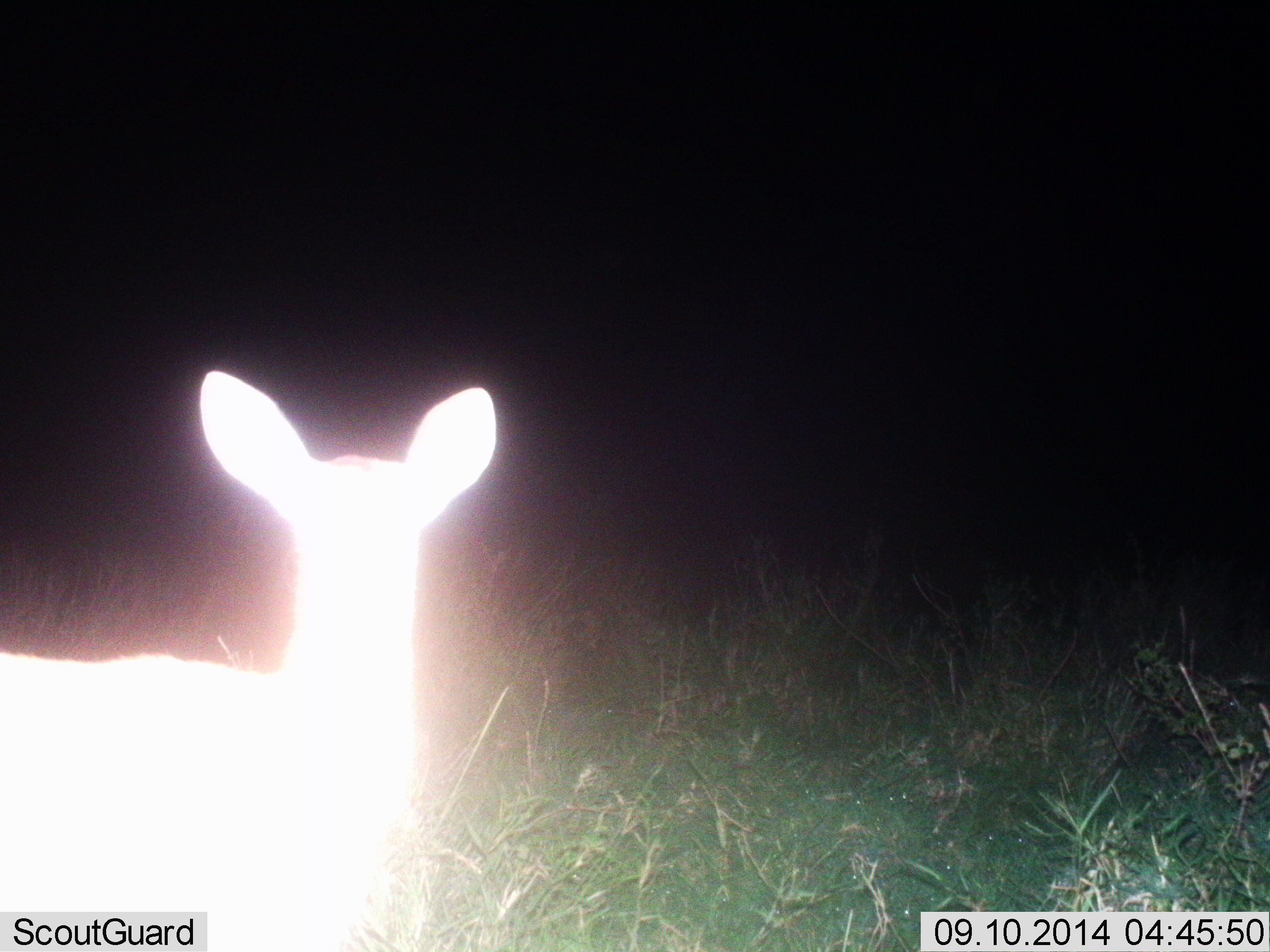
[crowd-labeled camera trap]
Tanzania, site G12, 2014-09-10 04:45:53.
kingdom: Animalia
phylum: Chordata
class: Mammalia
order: Artiodactyla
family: Bovidae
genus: Redunca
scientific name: Redunca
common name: reedbuck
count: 1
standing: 100%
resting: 0%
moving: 0%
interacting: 0%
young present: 0%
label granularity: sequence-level